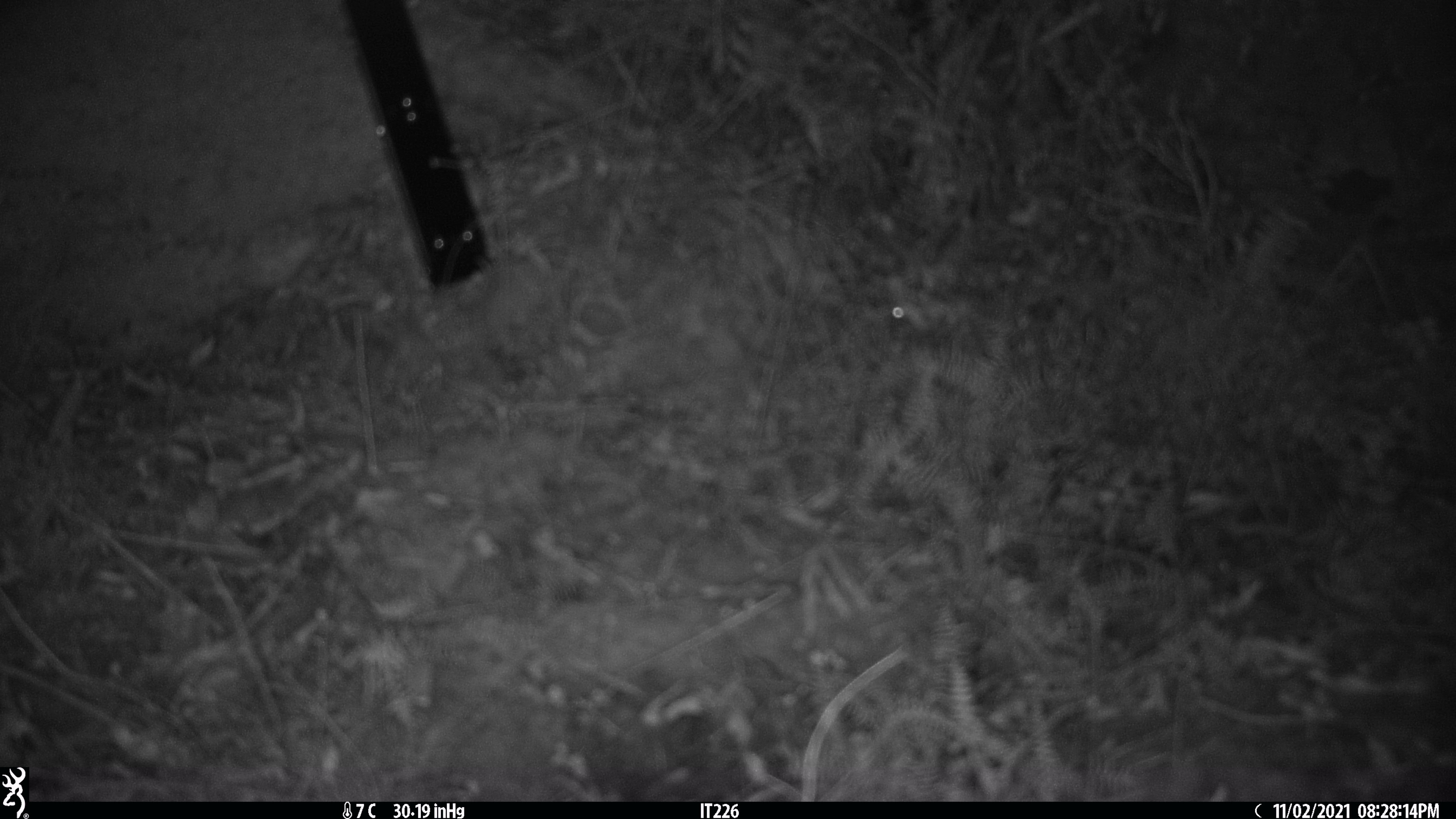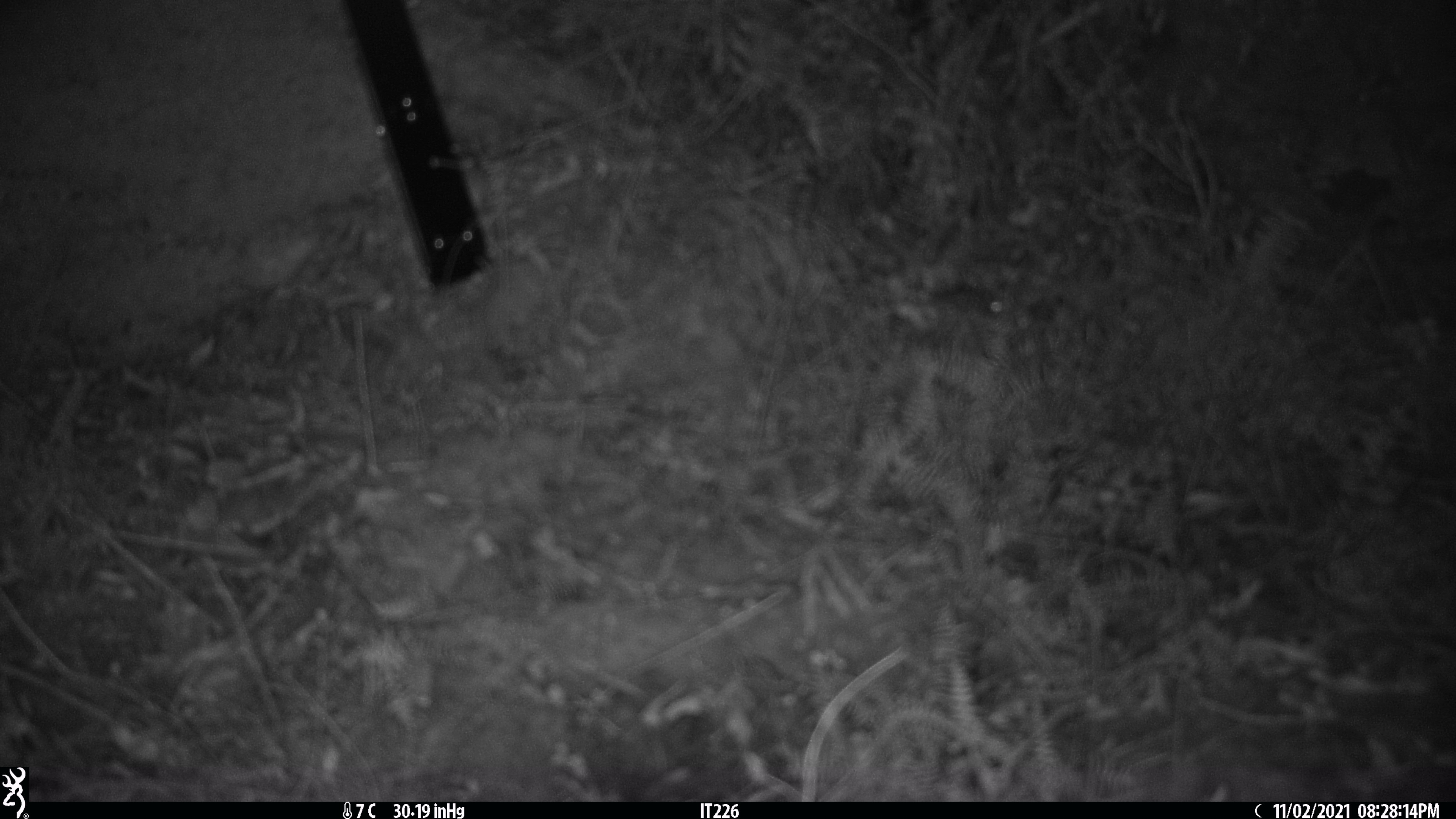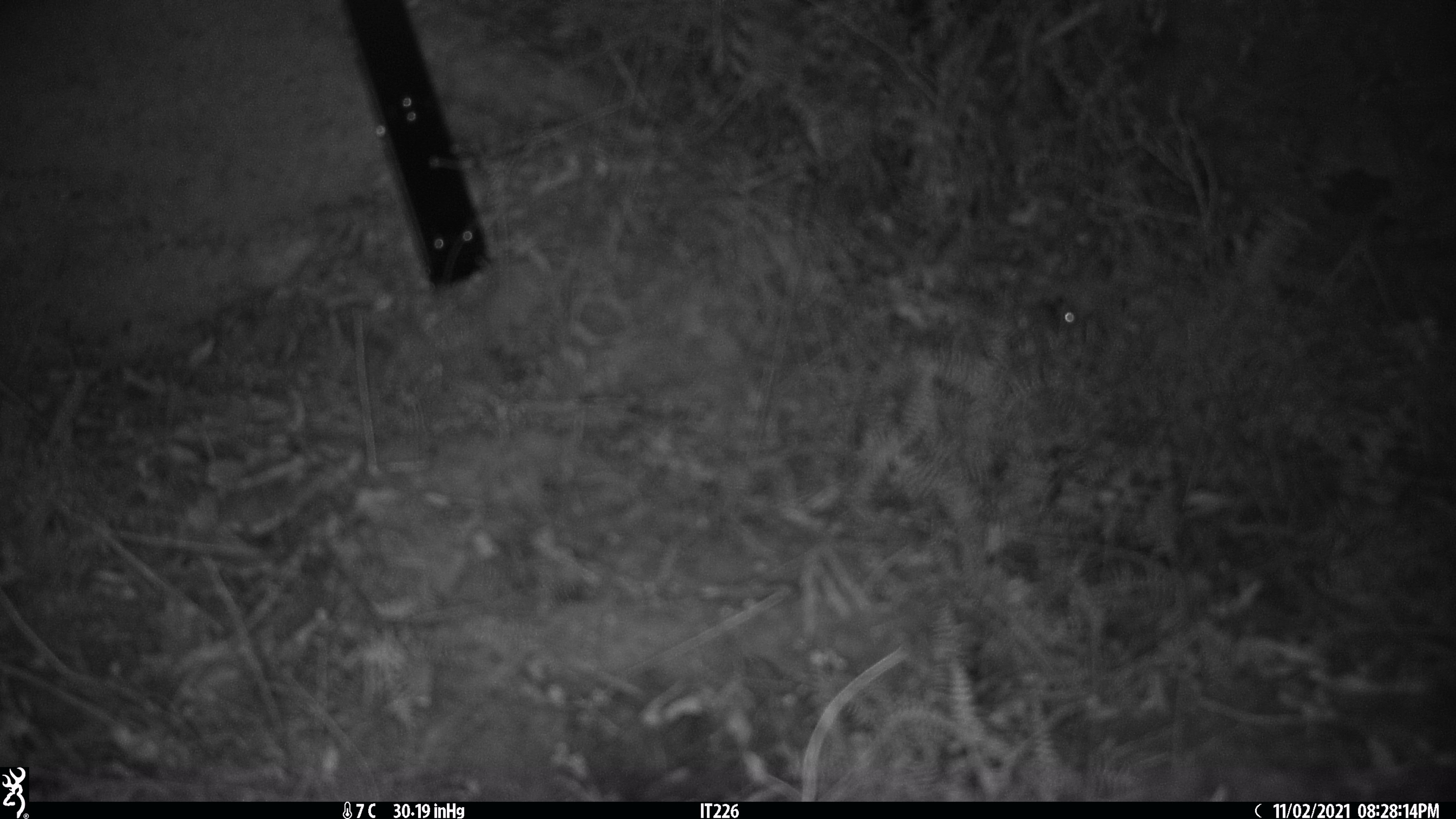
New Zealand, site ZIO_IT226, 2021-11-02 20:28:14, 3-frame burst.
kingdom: Animalia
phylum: Chordata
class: Mammalia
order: Rodentia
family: Muridae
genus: Mus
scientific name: Mus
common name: mouse